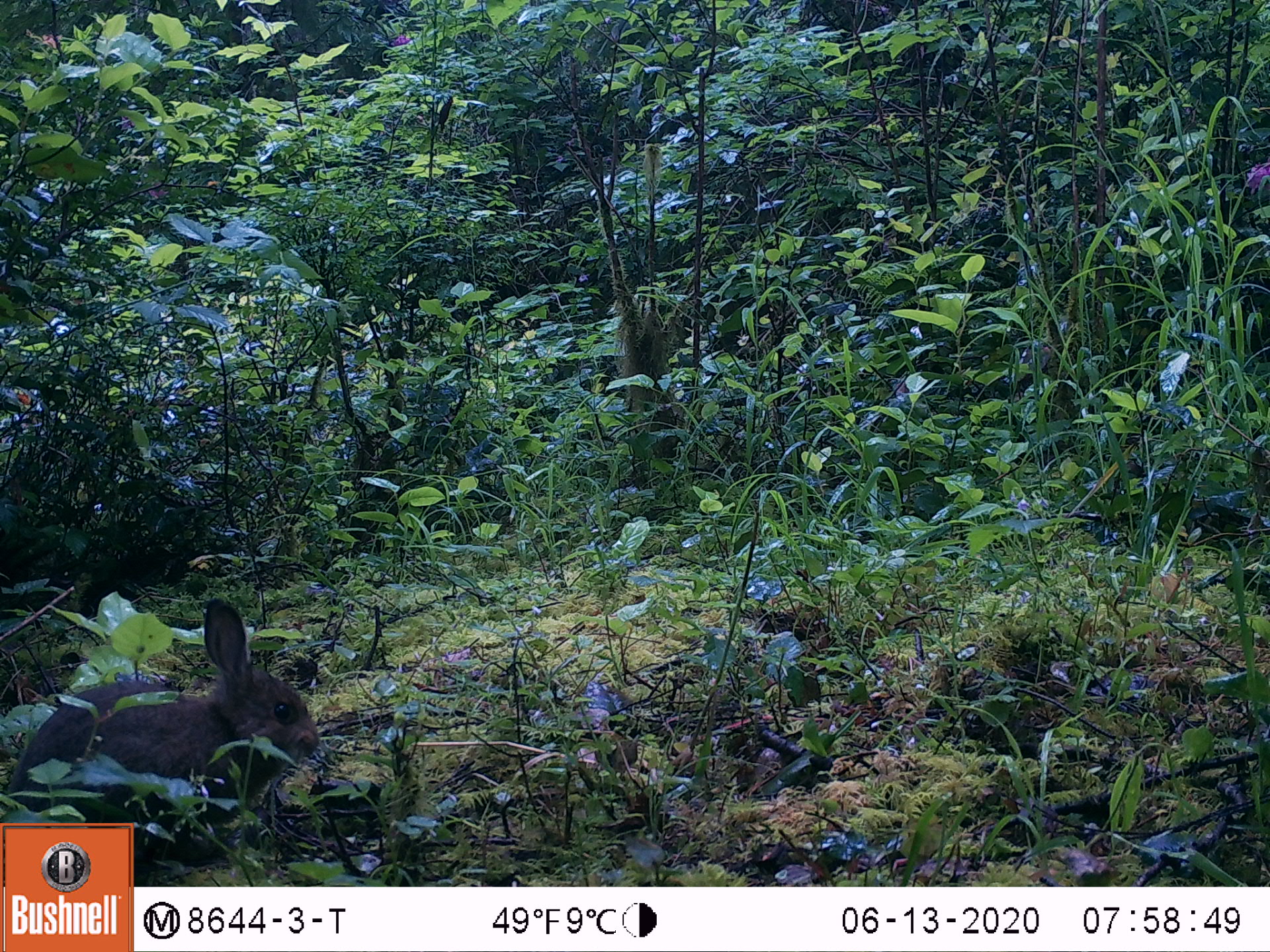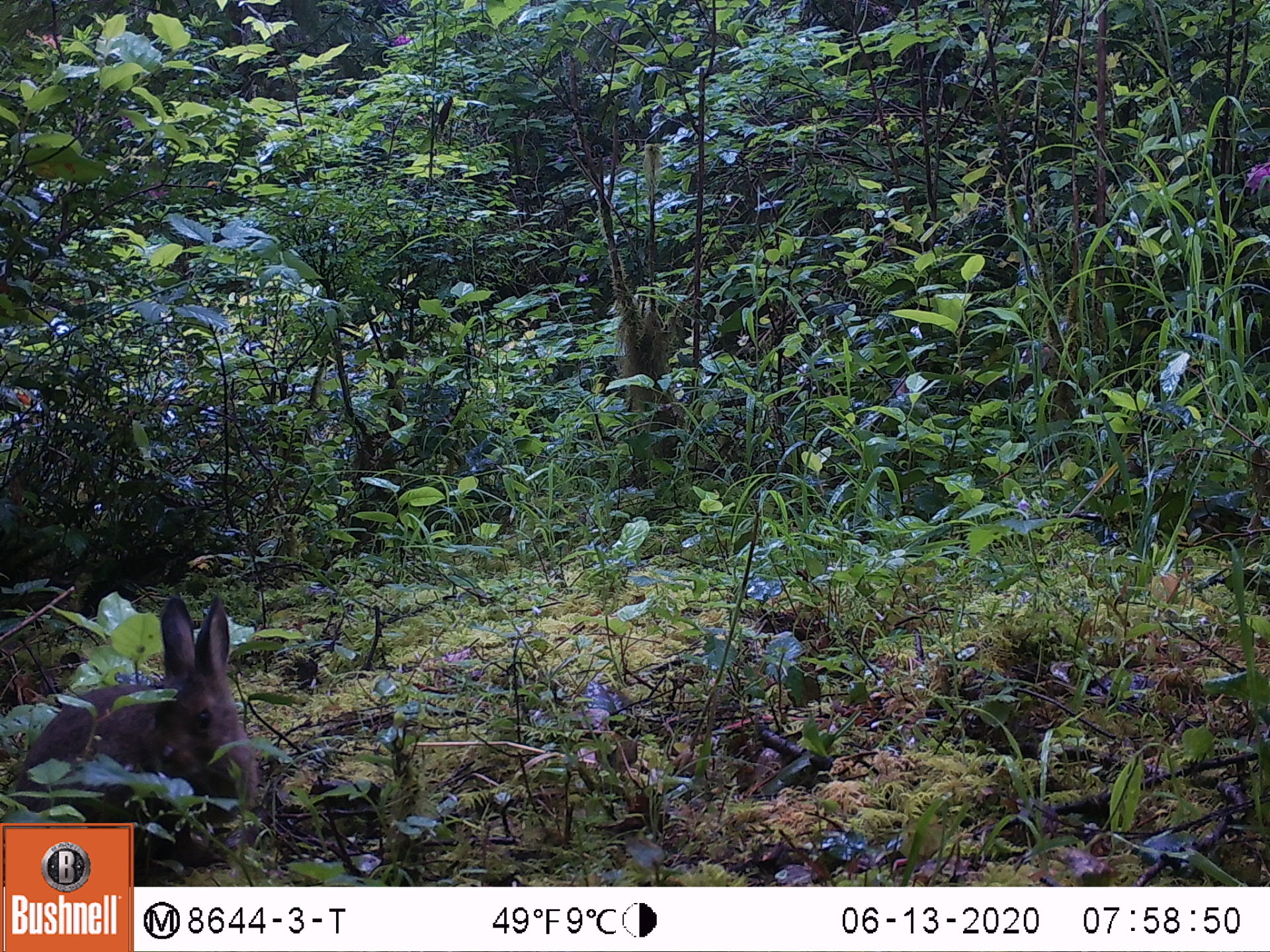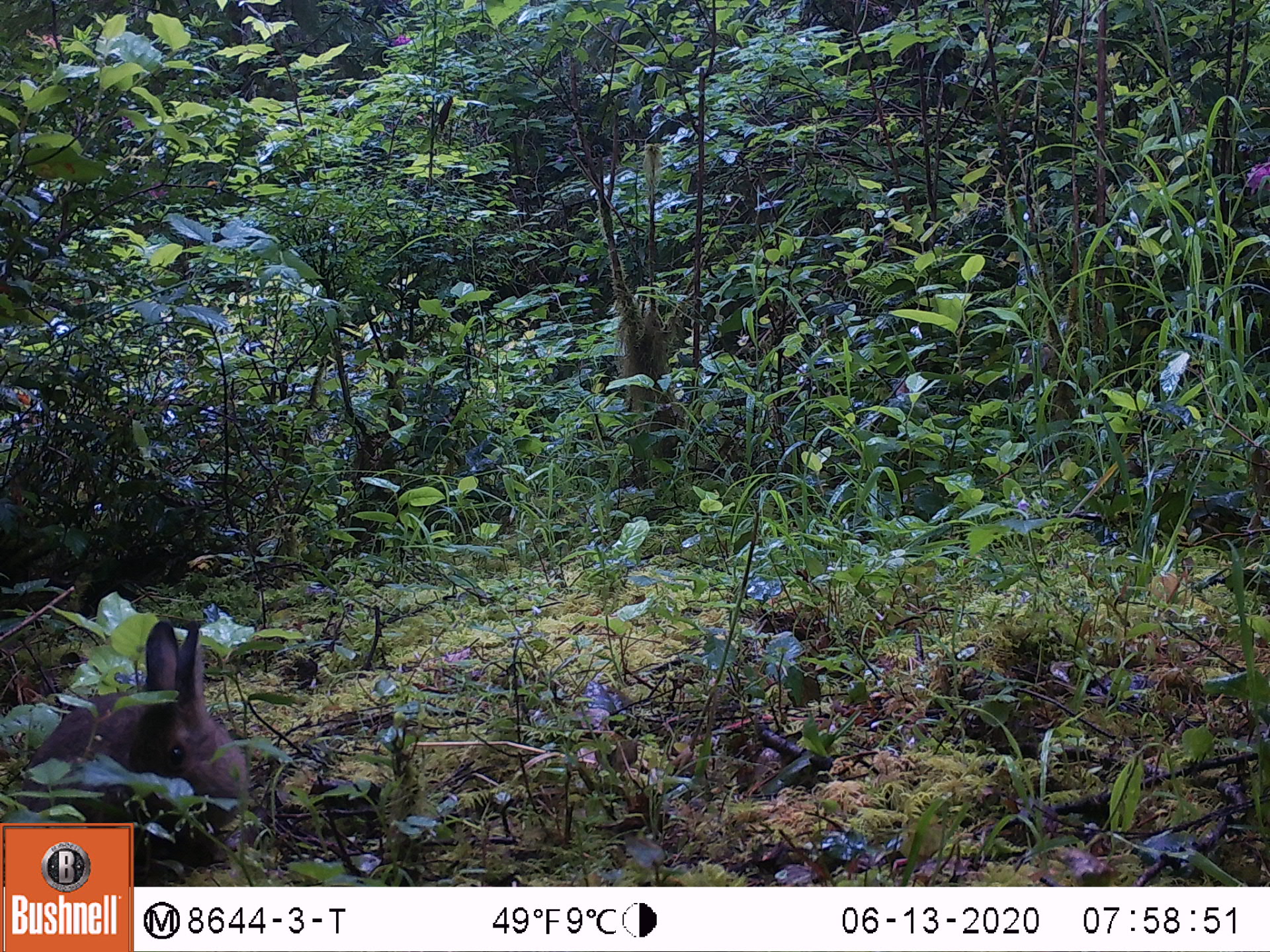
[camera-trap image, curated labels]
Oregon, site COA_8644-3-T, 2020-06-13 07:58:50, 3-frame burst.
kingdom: Animalia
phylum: Chordata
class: Mammalia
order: Lagomorpha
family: Leporidae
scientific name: Leporidae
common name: hares and rabbits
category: leporidae family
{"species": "leporidae family (hares and rabbits) (Leporidae)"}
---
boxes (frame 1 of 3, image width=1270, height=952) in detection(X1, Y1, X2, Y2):
leporidae family: detection(5, 592, 322, 818)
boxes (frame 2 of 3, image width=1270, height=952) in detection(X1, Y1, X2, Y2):
leporidae family: detection(12, 592, 262, 814)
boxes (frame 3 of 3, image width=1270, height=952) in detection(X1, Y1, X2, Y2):
leporidae family: detection(10, 613, 254, 814)